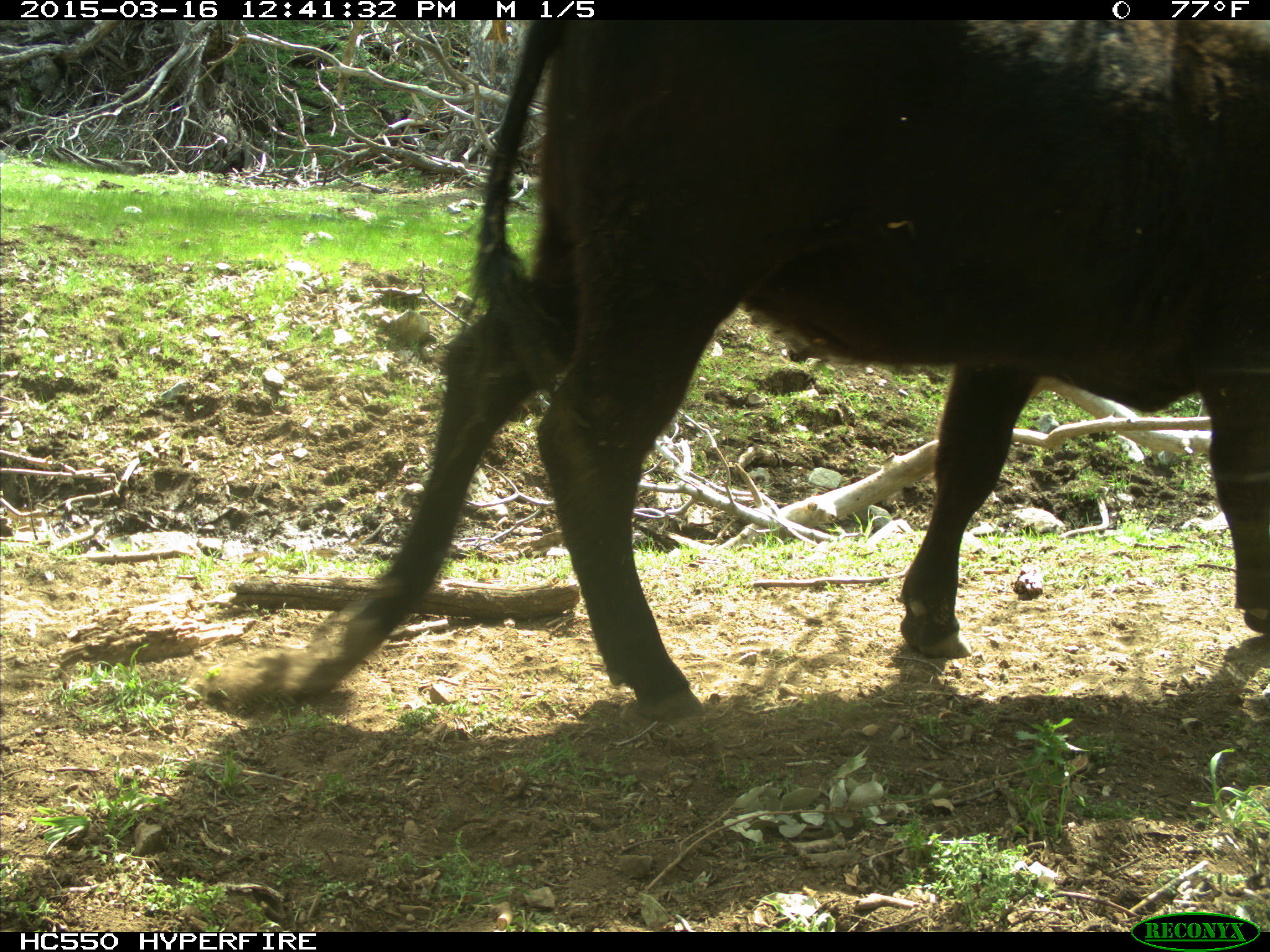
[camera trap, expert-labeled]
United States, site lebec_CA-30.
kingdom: Animalia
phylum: Chordata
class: Mammalia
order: Artiodactyla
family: Bovidae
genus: Bos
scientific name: Bos taurus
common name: domestic cow